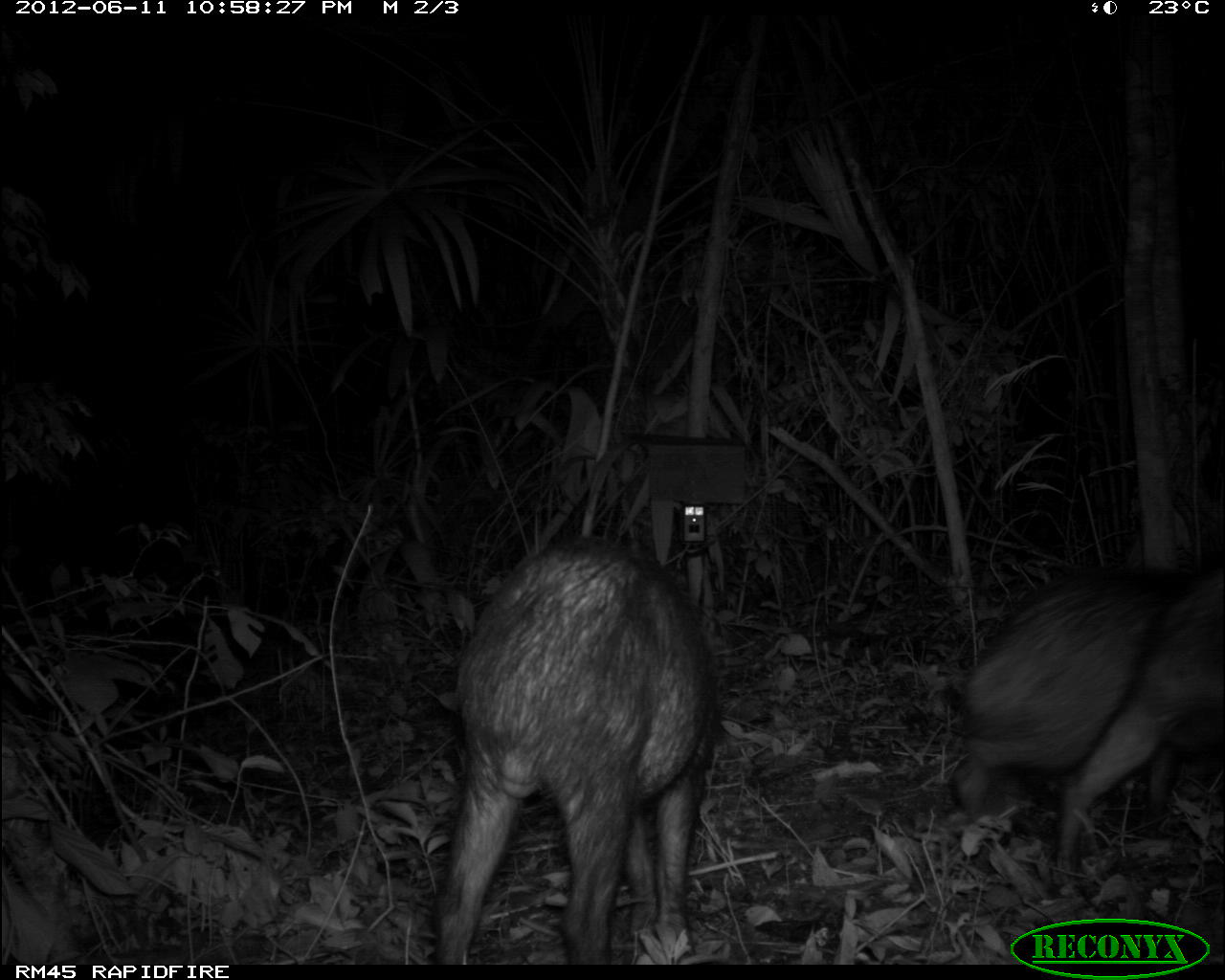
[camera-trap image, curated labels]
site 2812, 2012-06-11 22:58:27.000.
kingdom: Animalia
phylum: Chordata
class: Mammalia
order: Artiodactyla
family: Tayassuidae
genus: Tayassu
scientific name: Tayassu pecari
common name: white-lipped peccary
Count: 18.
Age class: adult.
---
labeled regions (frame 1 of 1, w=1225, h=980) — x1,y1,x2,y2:
tayassu pecari: 425,530,729,965; 945,558,1225,887; 1046,566,1225,900